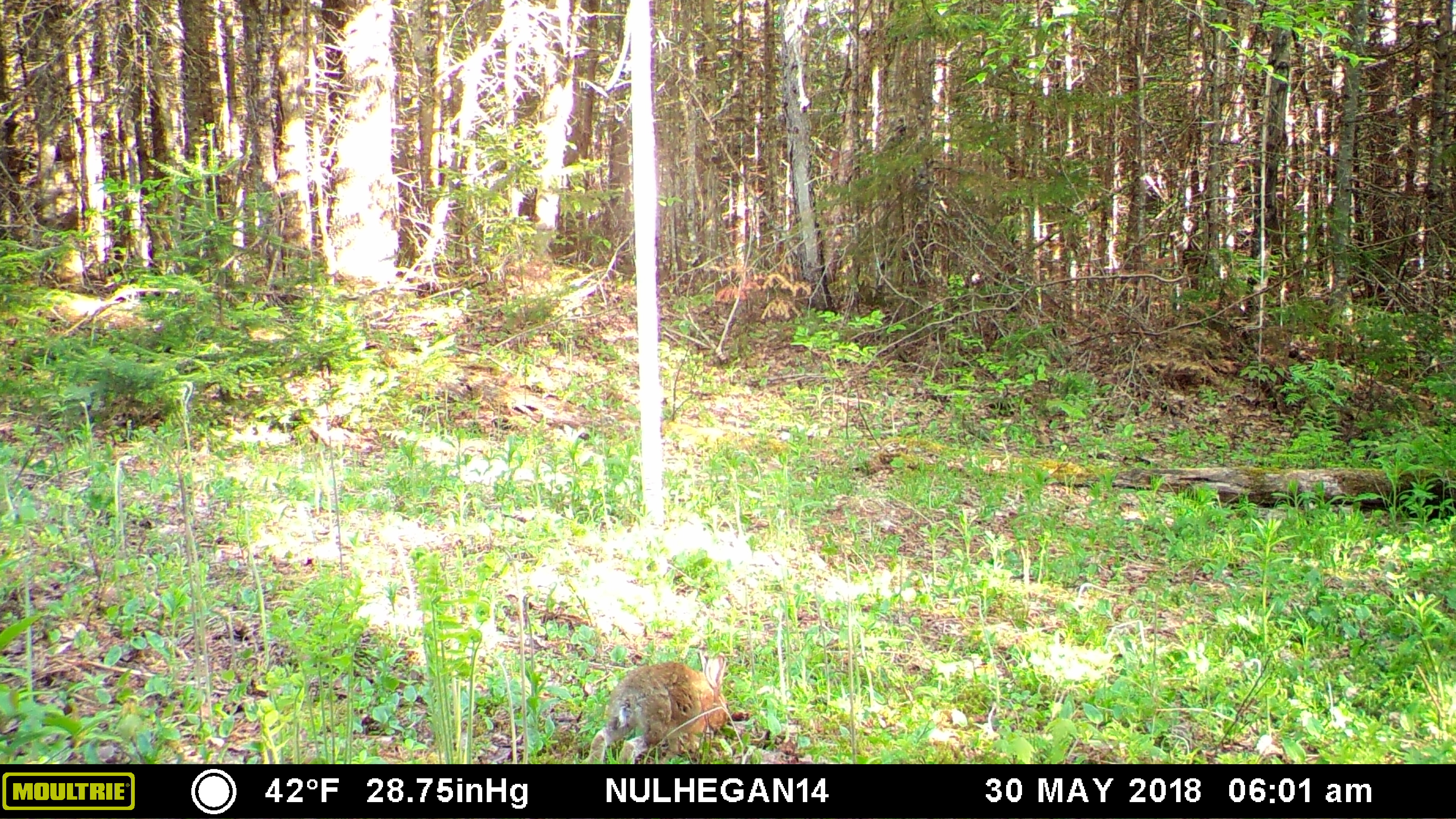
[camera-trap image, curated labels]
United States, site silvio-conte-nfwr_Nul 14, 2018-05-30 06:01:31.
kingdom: Animalia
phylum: Chordata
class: Mammalia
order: Lagomorpha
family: Leporidae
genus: Lepus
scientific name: Lepus americanus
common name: snowshoe hare